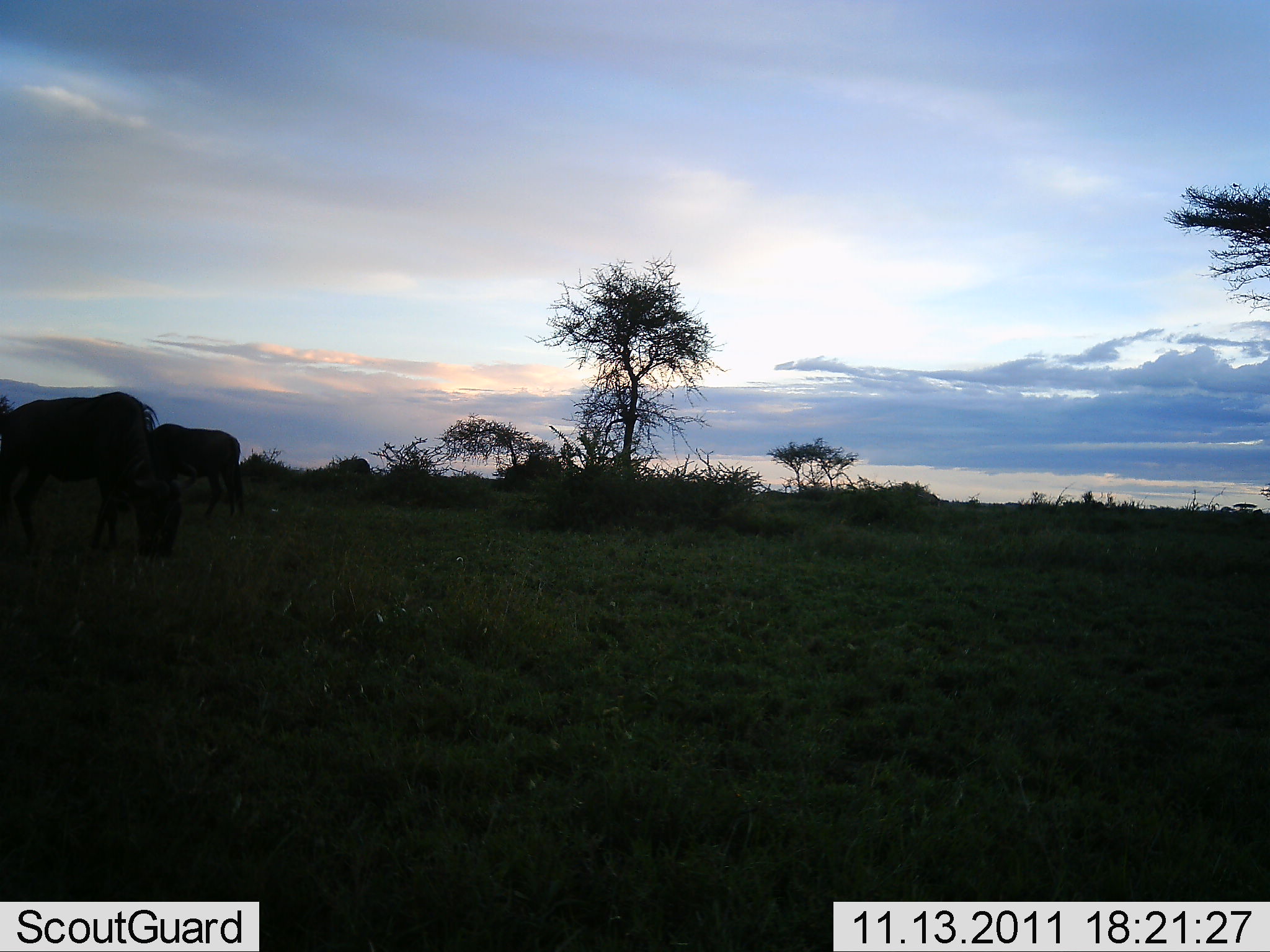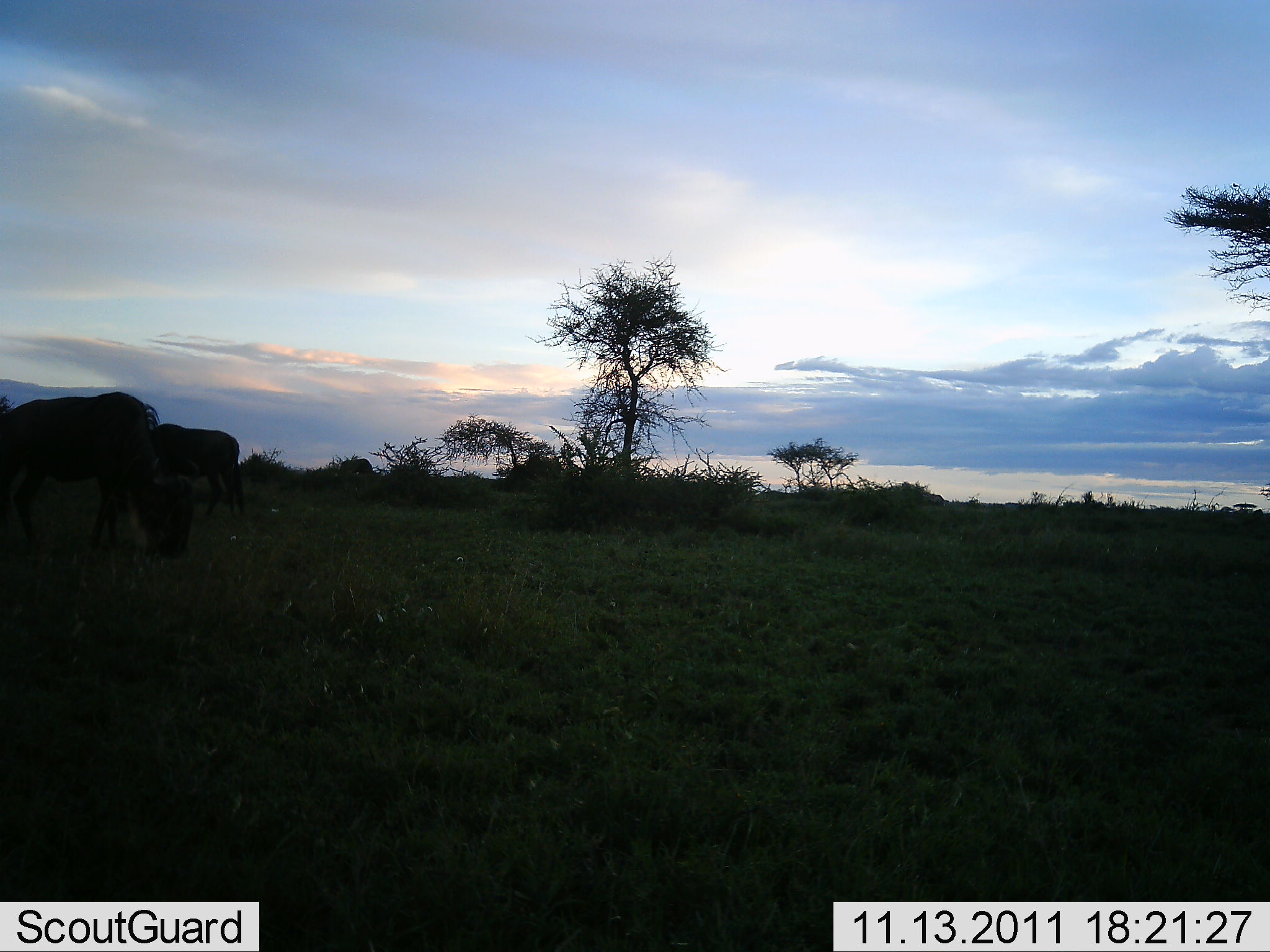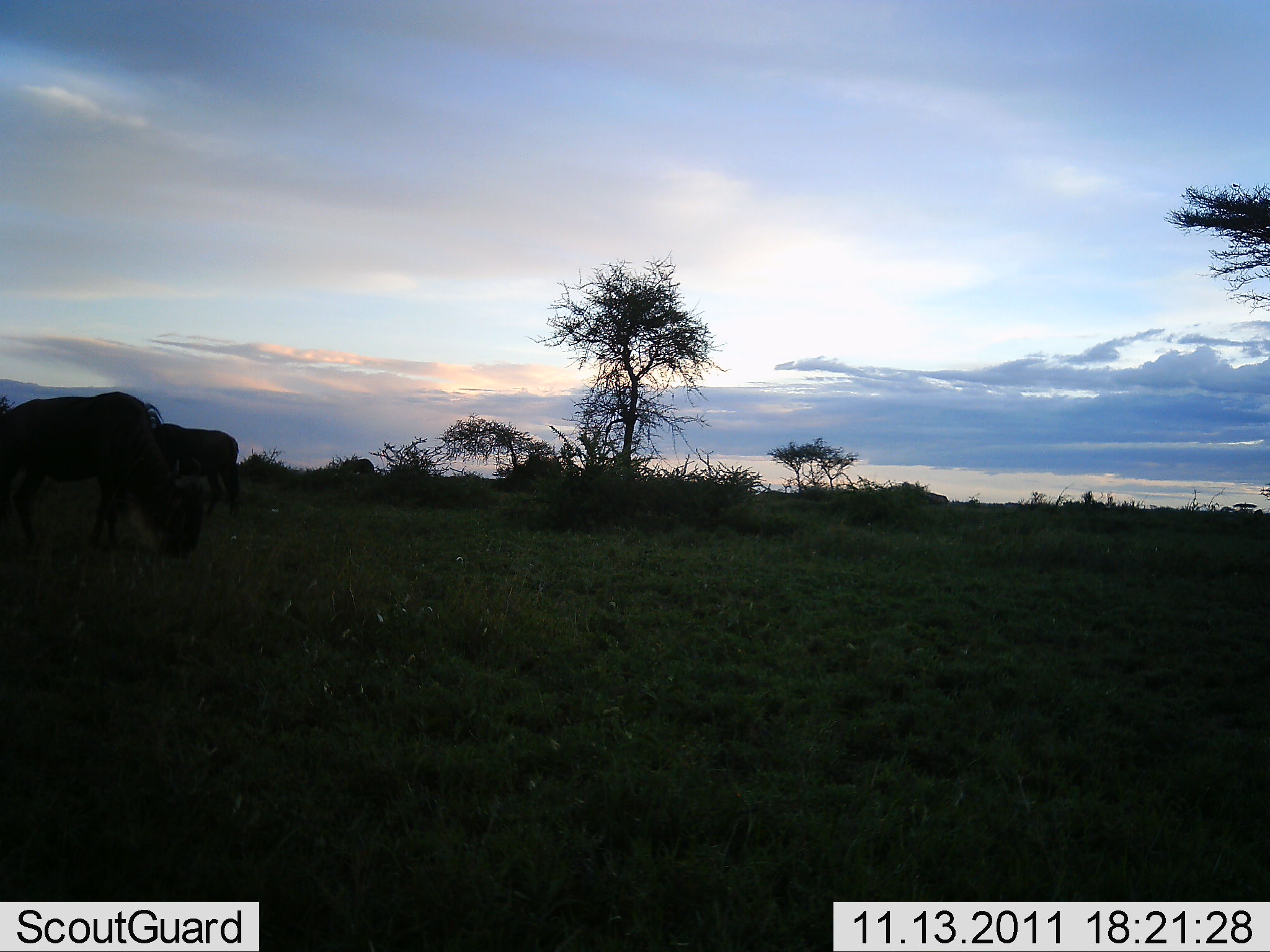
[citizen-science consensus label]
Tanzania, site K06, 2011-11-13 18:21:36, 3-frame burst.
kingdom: Animalia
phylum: Chordata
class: Mammalia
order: Artiodactyla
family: Bovidae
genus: Connochaetes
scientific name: Connochaetes taurinus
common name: blue wildebeest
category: wildebeest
Wildebeest (blue wildebeest) (Connochaetes taurinus), count 3. Behavior (volunteer vote fractions): standing 45%, resting 0%, moving 9%, interacting 0%. Young present (vote fraction): 0%. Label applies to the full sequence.